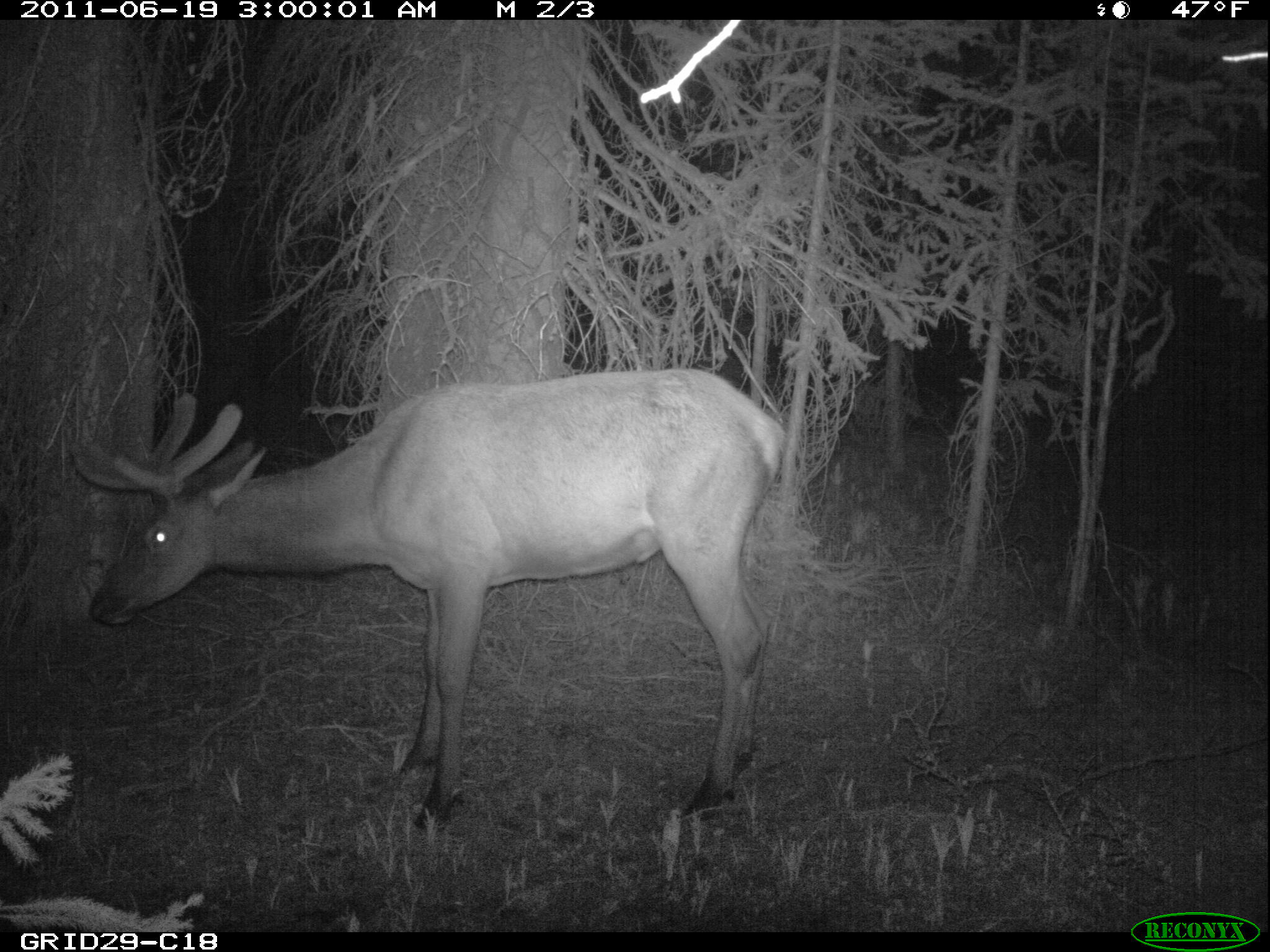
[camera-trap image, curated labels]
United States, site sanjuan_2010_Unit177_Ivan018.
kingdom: Animalia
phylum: Chordata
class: Mammalia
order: Artiodactyla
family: Cervidae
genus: Cervus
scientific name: Cervus elaphus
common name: red deer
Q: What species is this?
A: Cervus elaphus (red deer).